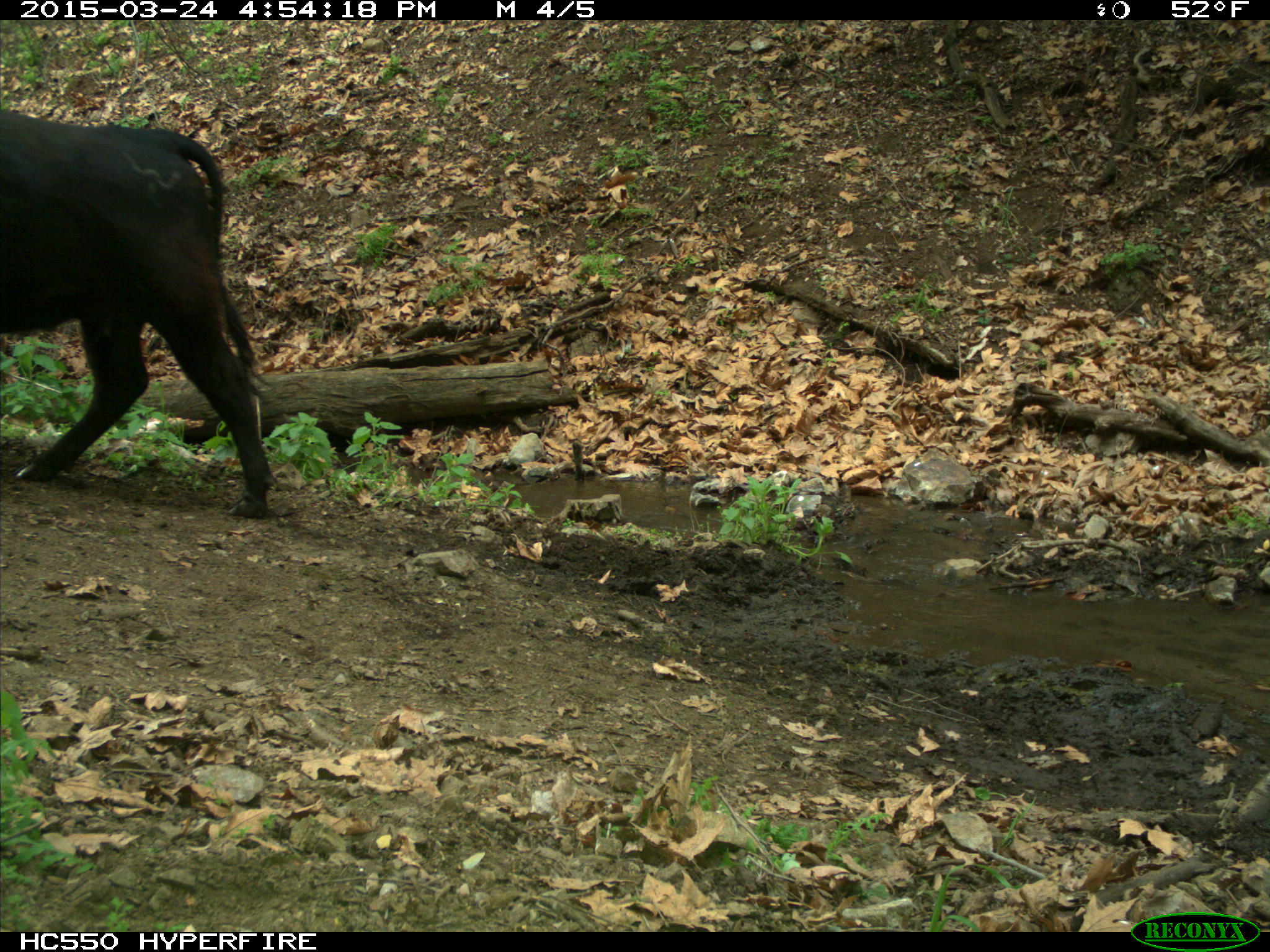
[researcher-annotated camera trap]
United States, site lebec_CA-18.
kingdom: Animalia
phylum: Chordata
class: Mammalia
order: Artiodactyla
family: Bovidae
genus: Bos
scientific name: Bos taurus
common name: domestic cow